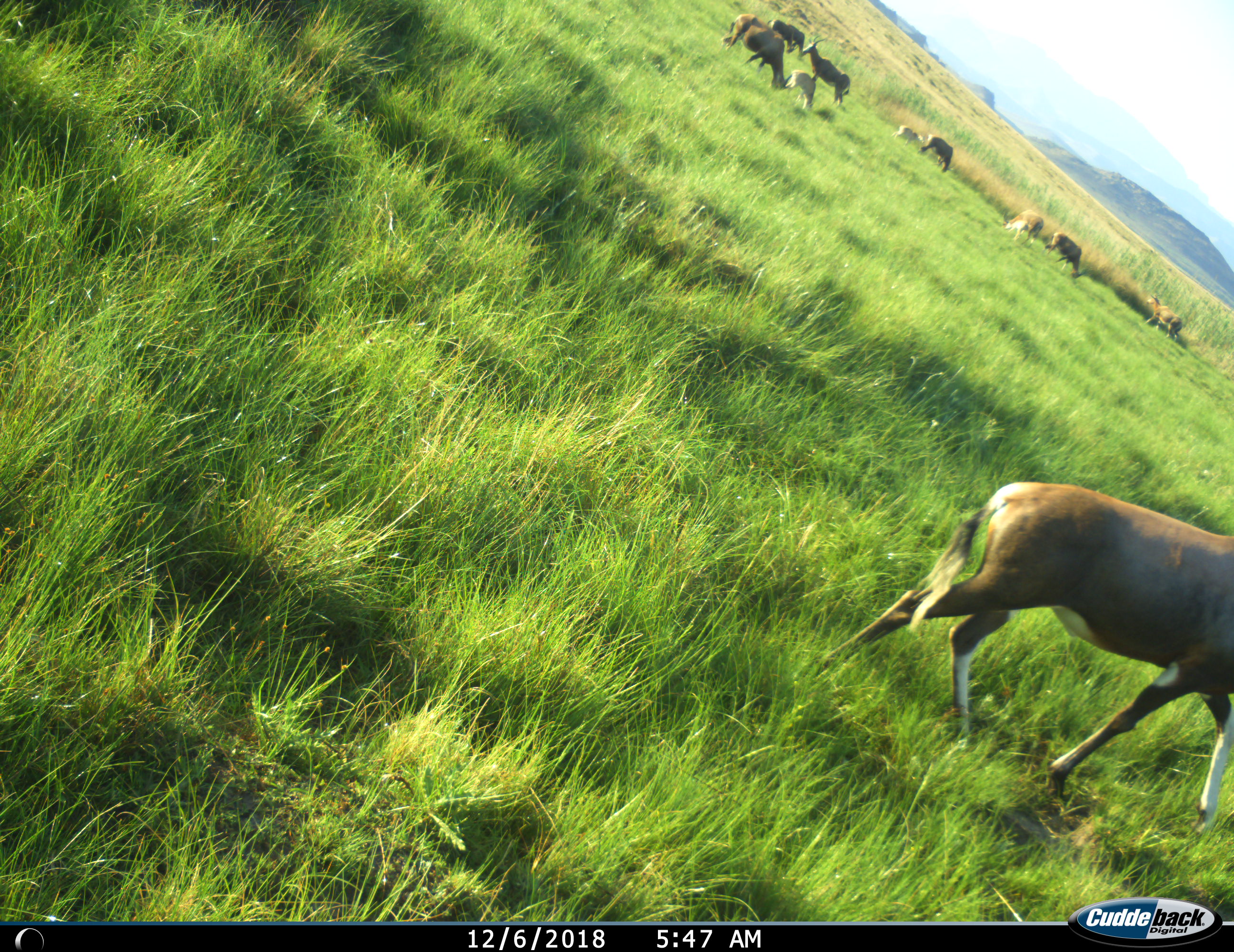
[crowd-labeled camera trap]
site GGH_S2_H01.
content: unidentified animal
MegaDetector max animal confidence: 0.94